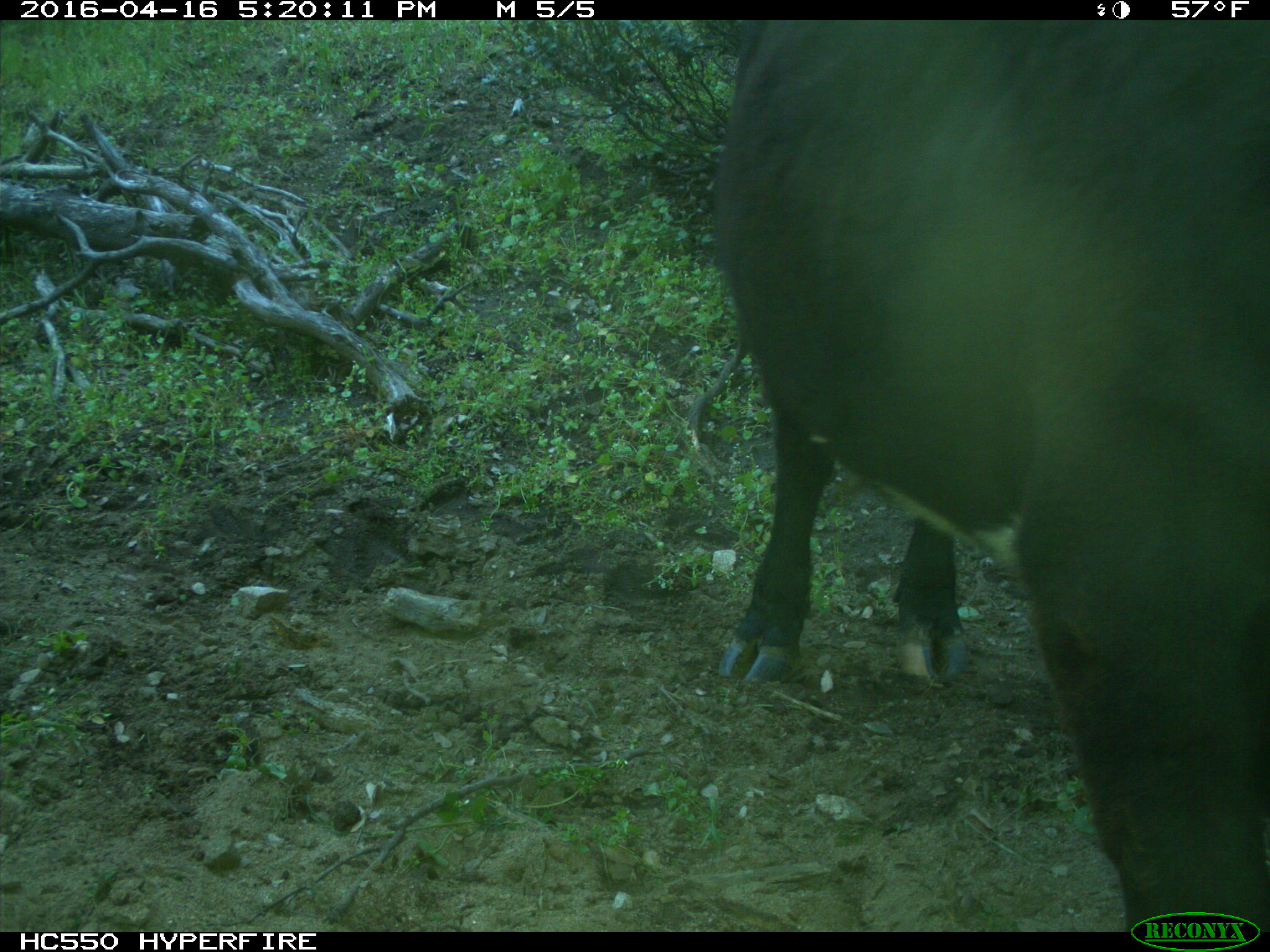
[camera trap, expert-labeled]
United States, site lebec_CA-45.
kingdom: Animalia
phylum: Chordata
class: Mammalia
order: Artiodactyla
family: Bovidae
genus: Bos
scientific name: Bos taurus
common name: domestic cow